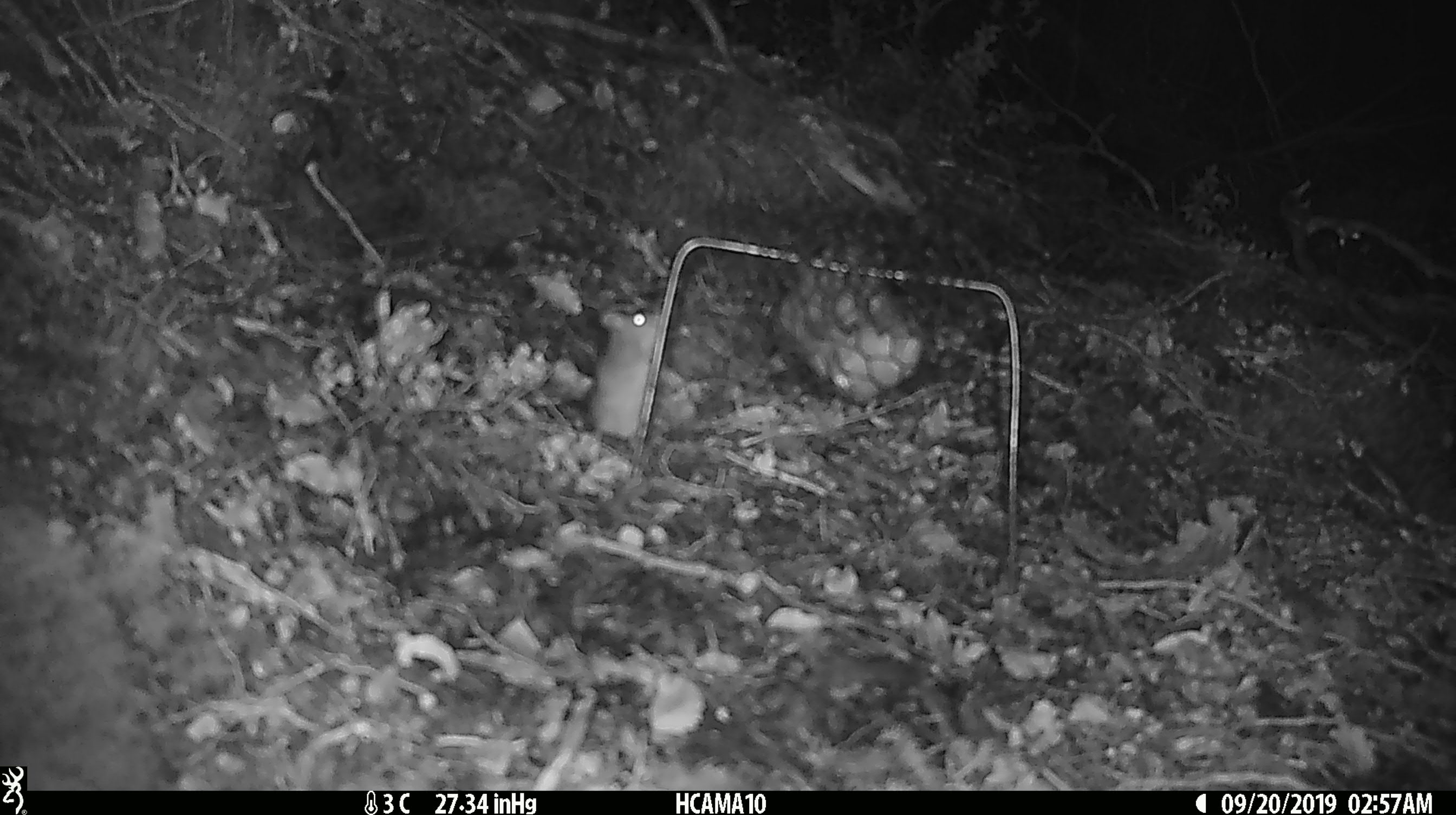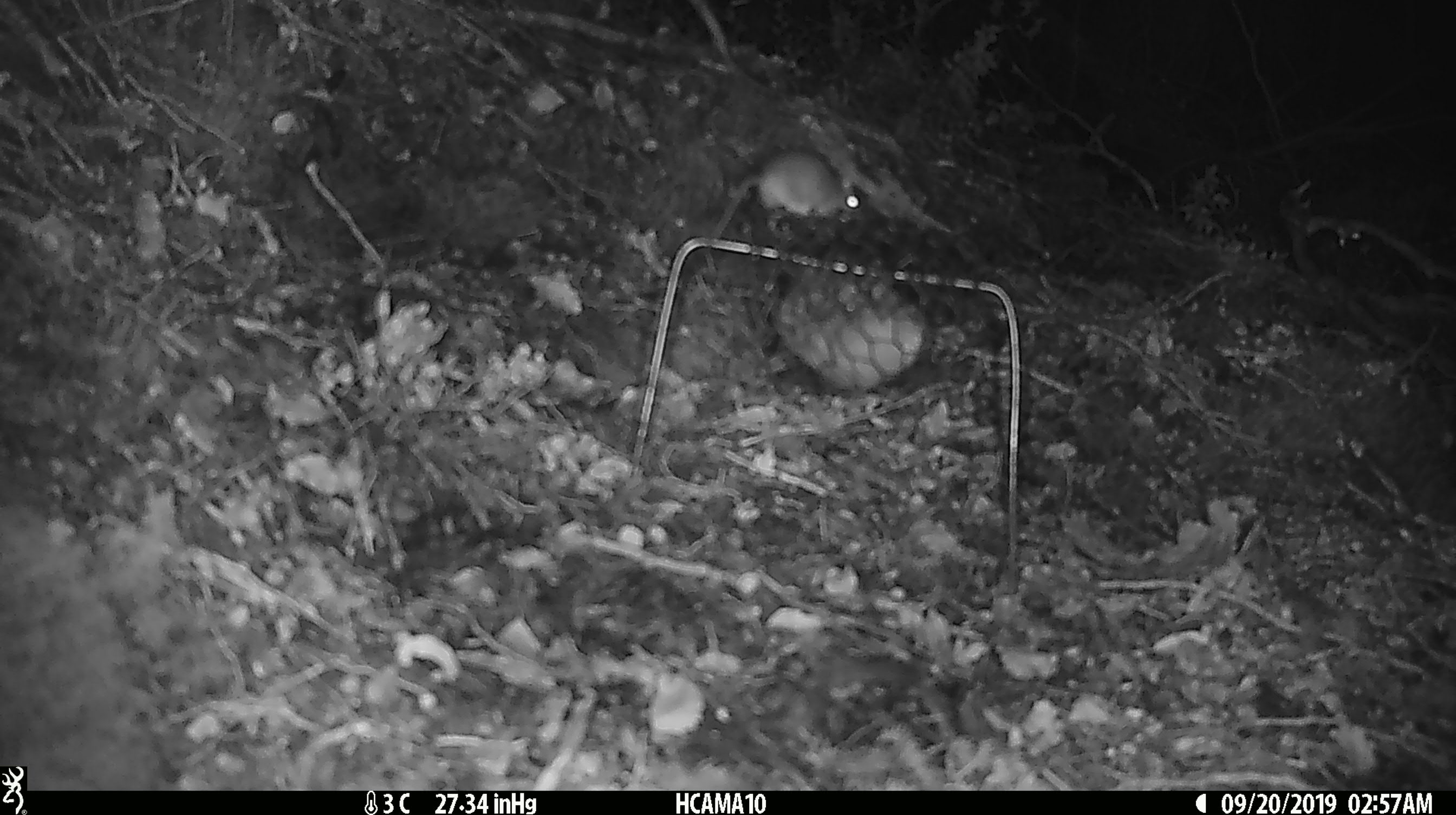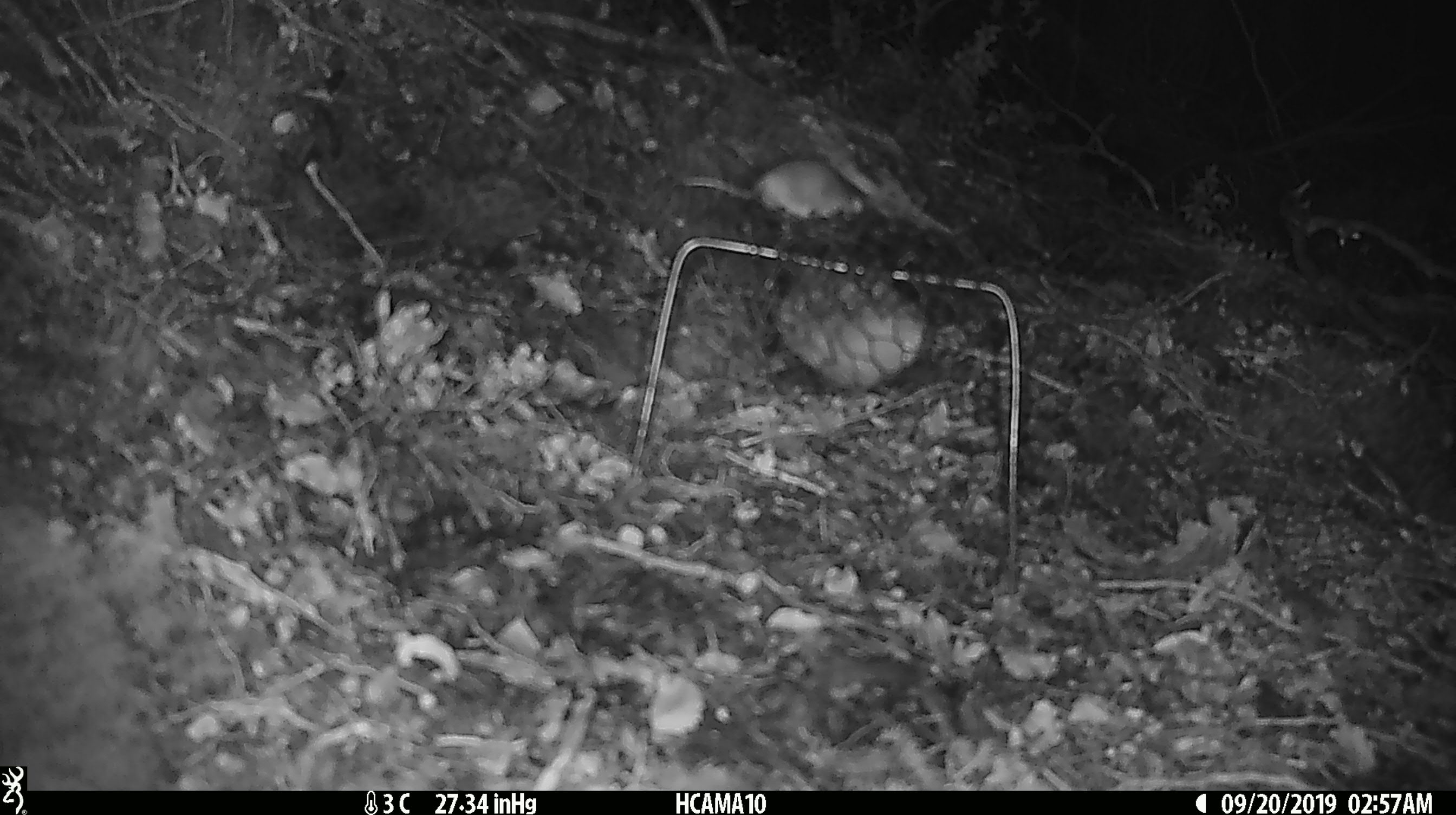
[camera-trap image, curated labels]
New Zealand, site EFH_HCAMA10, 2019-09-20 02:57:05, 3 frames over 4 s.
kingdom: Animalia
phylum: Chordata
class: Mammalia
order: Rodentia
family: Muridae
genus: Mus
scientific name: Mus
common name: mouse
Mouse (Mus).